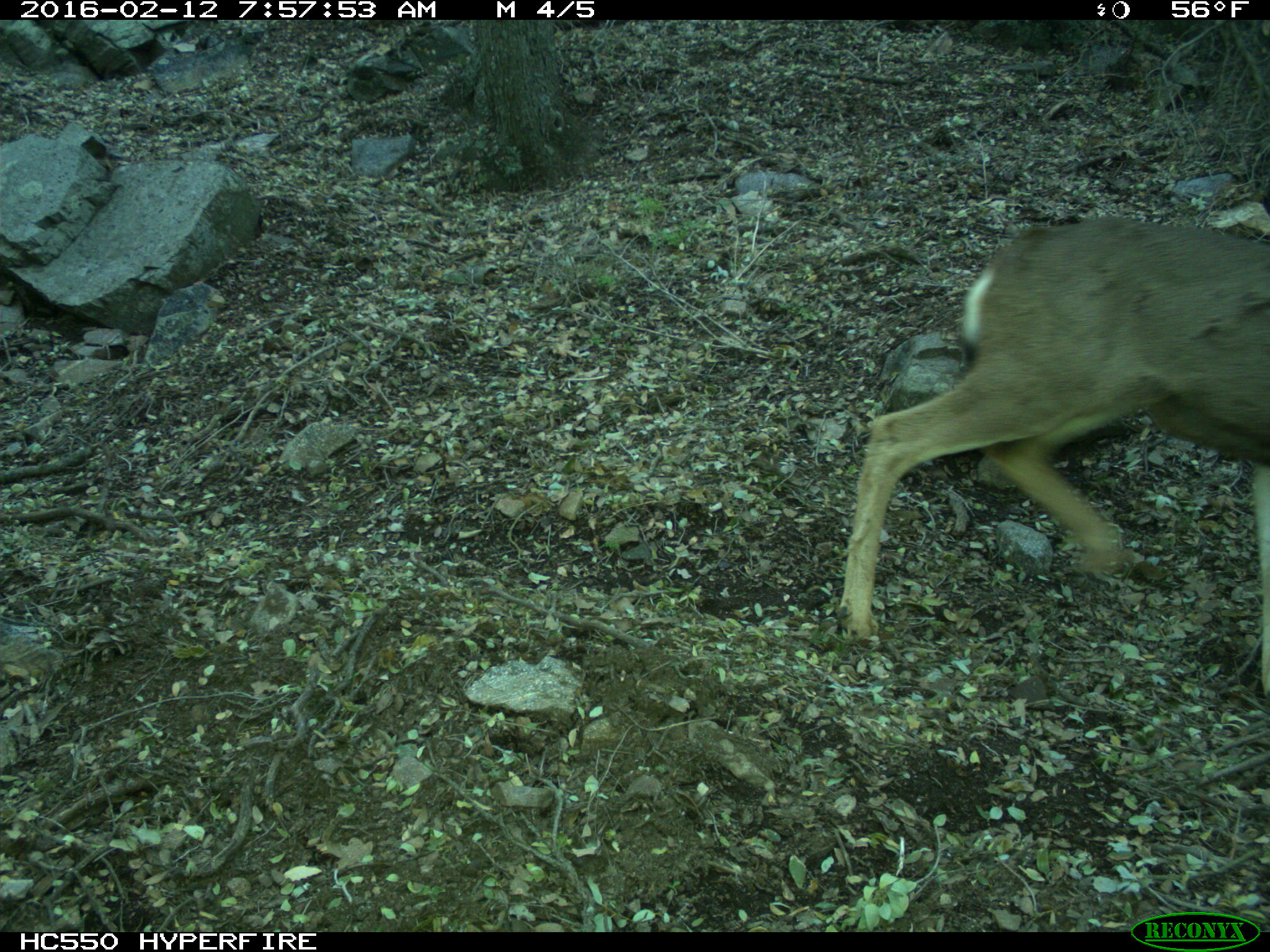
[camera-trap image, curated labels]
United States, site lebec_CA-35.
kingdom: Animalia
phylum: Chordata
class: Mammalia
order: Artiodactyla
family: Cervidae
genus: Odocoileus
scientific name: Odocoileus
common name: deer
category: unidentified deer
Unidentified deer (deer) (Odocoileus).